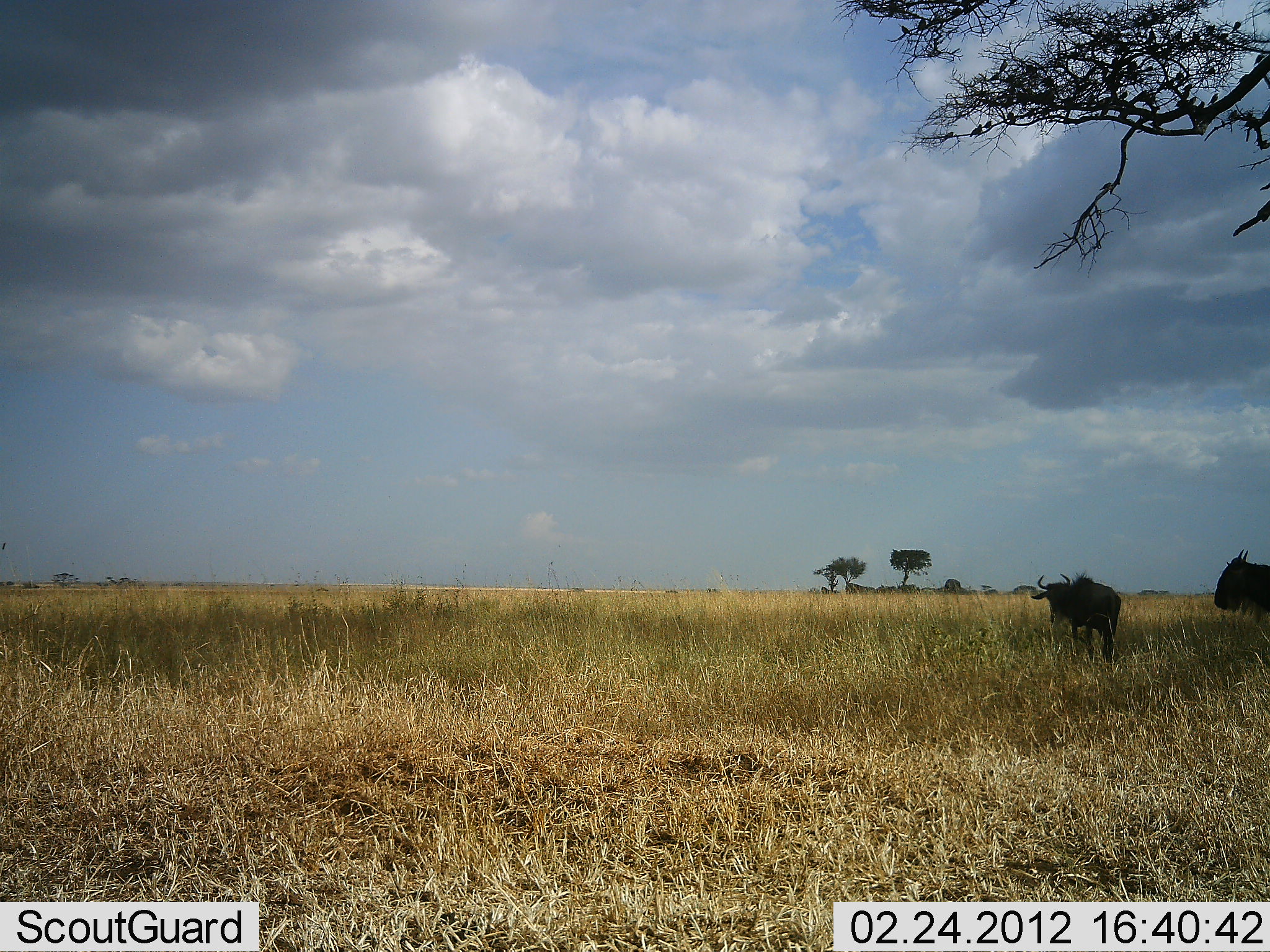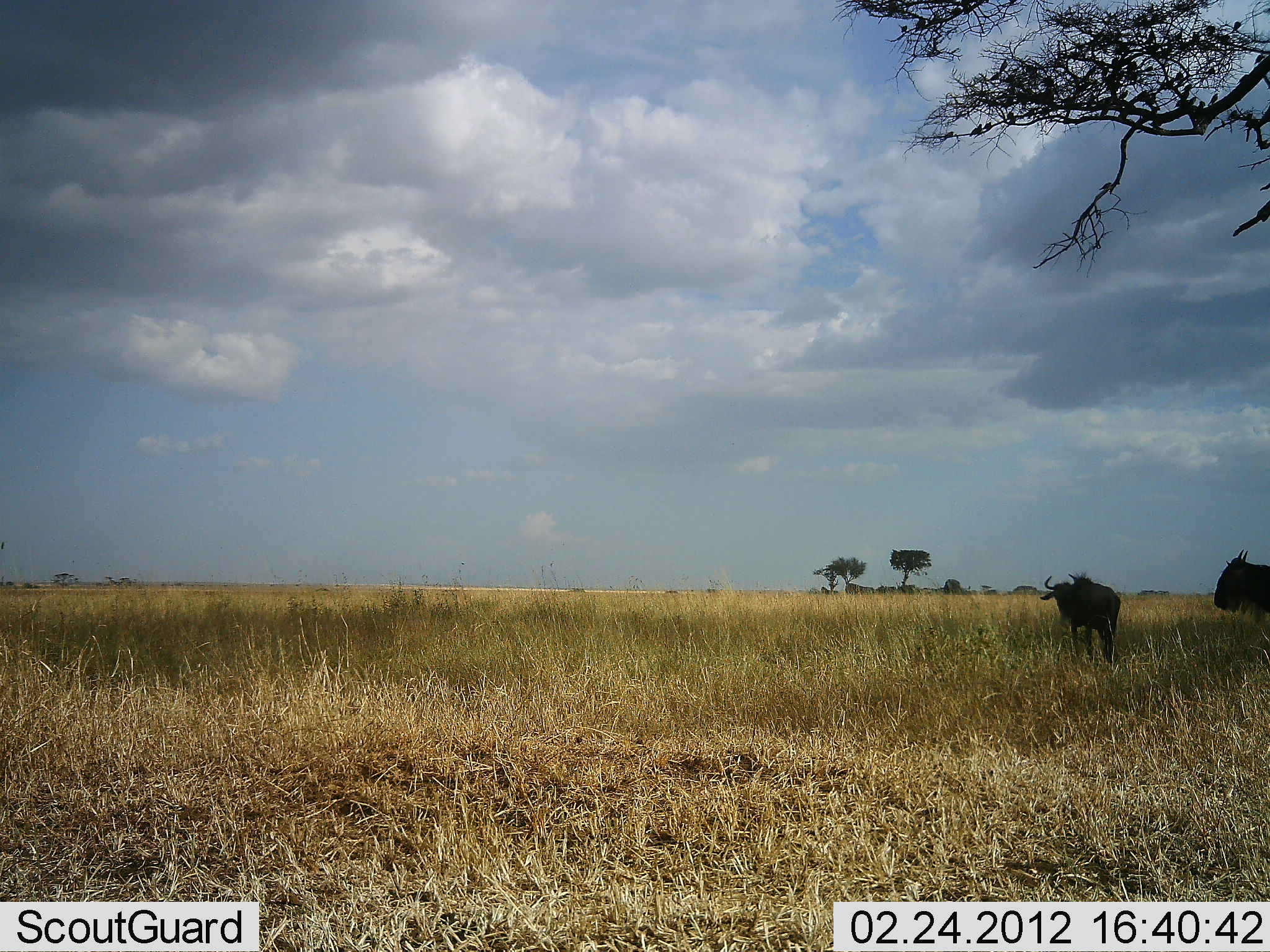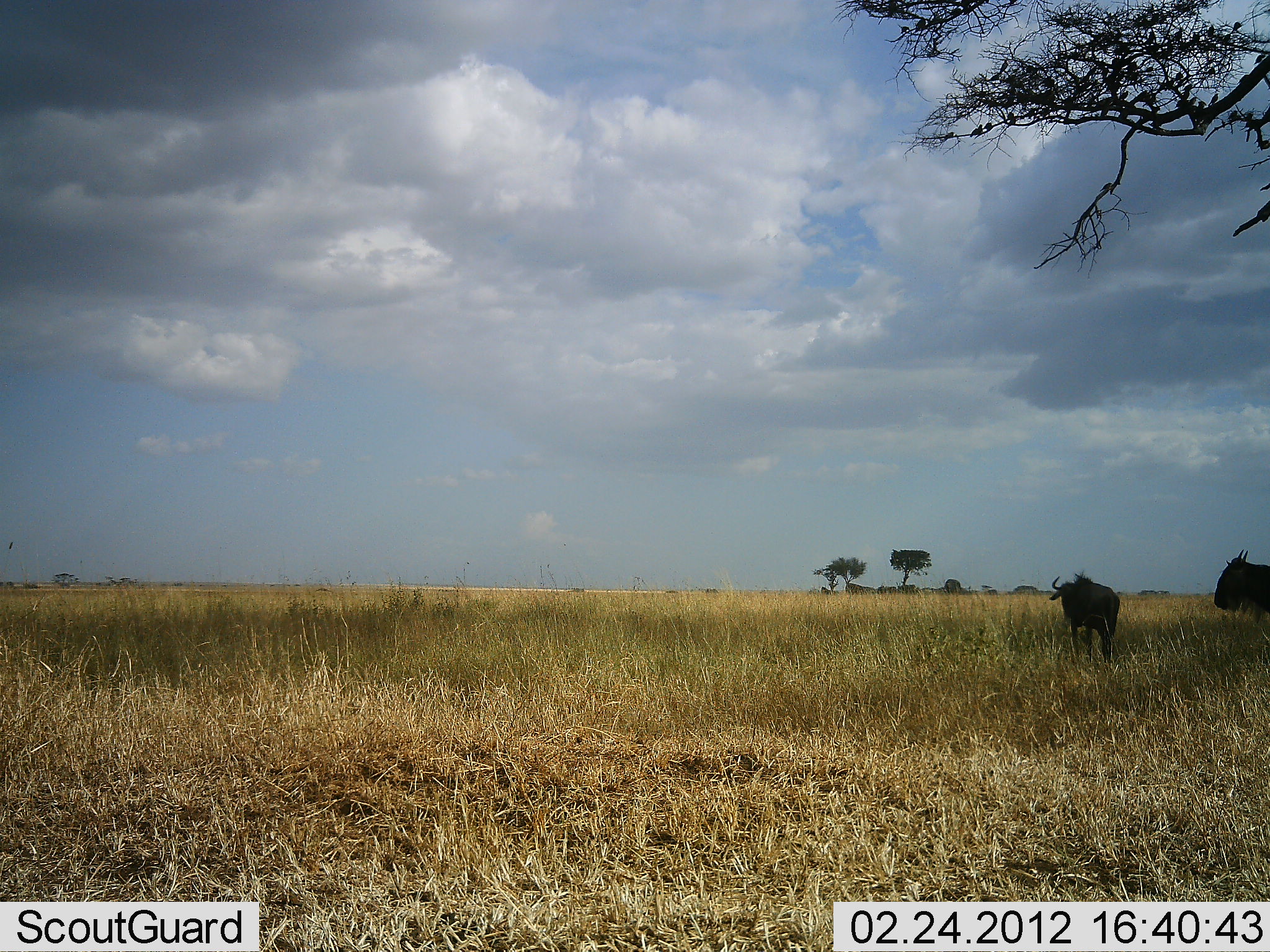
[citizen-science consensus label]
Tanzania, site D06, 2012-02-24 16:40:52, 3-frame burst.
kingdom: Animalia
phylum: Chordata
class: Mammalia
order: Artiodactyla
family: Bovidae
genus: Connochaetes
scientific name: Connochaetes taurinus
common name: blue wildebeest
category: wildebeest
Wildebeest (blue wildebeest) (Connochaetes taurinus), count 2. Behavior (volunteer vote fractions): standing 92%, resting 8%, moving 8%, interacting 0%. Young present (vote fraction): 0%. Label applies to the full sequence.